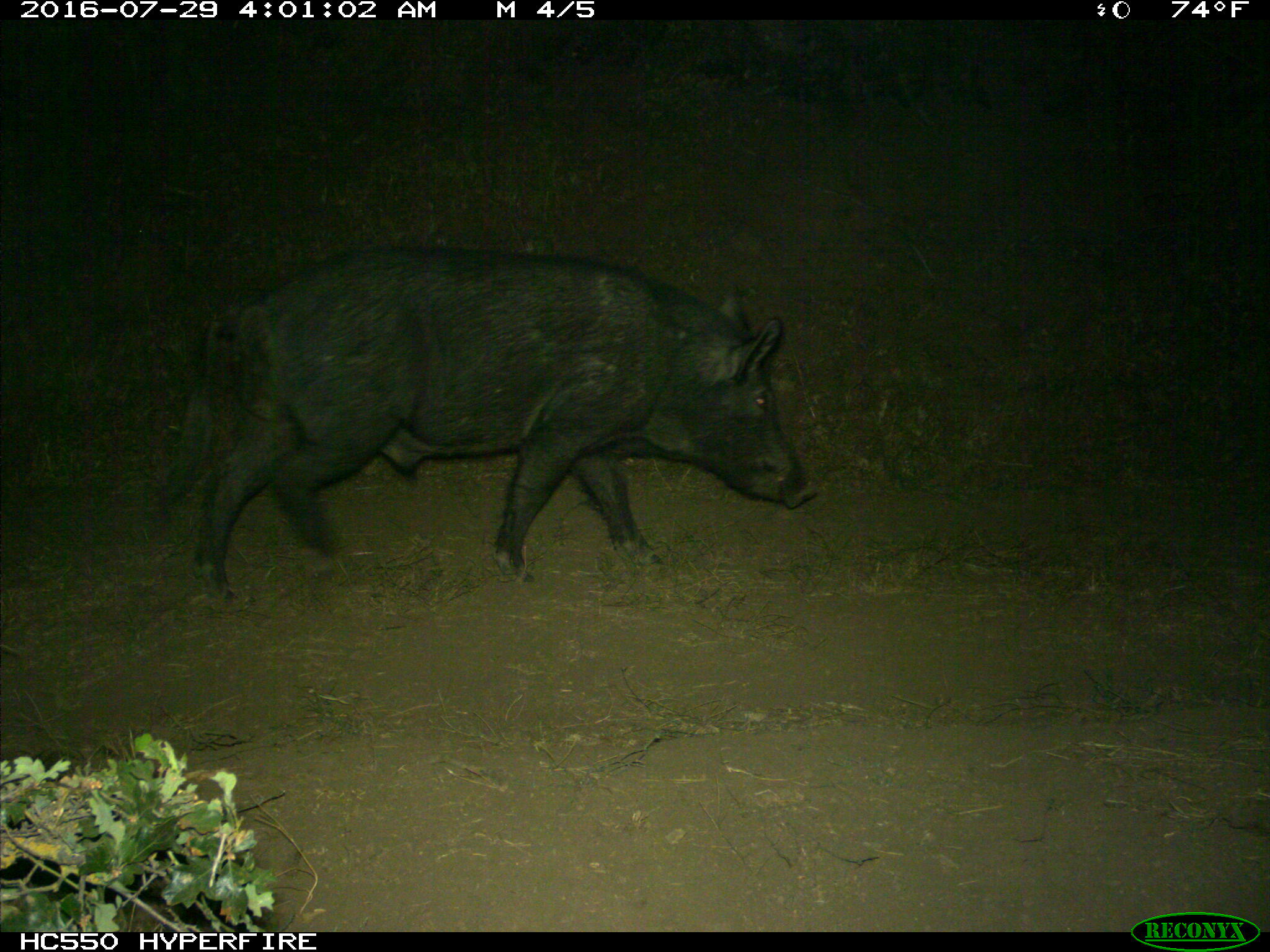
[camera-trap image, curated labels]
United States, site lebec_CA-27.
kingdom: Animalia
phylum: Chordata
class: Mammalia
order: Artiodactyla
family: Suidae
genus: Sus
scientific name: Sus scrofa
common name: wild boar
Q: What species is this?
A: Sus scrofa (wild boar).